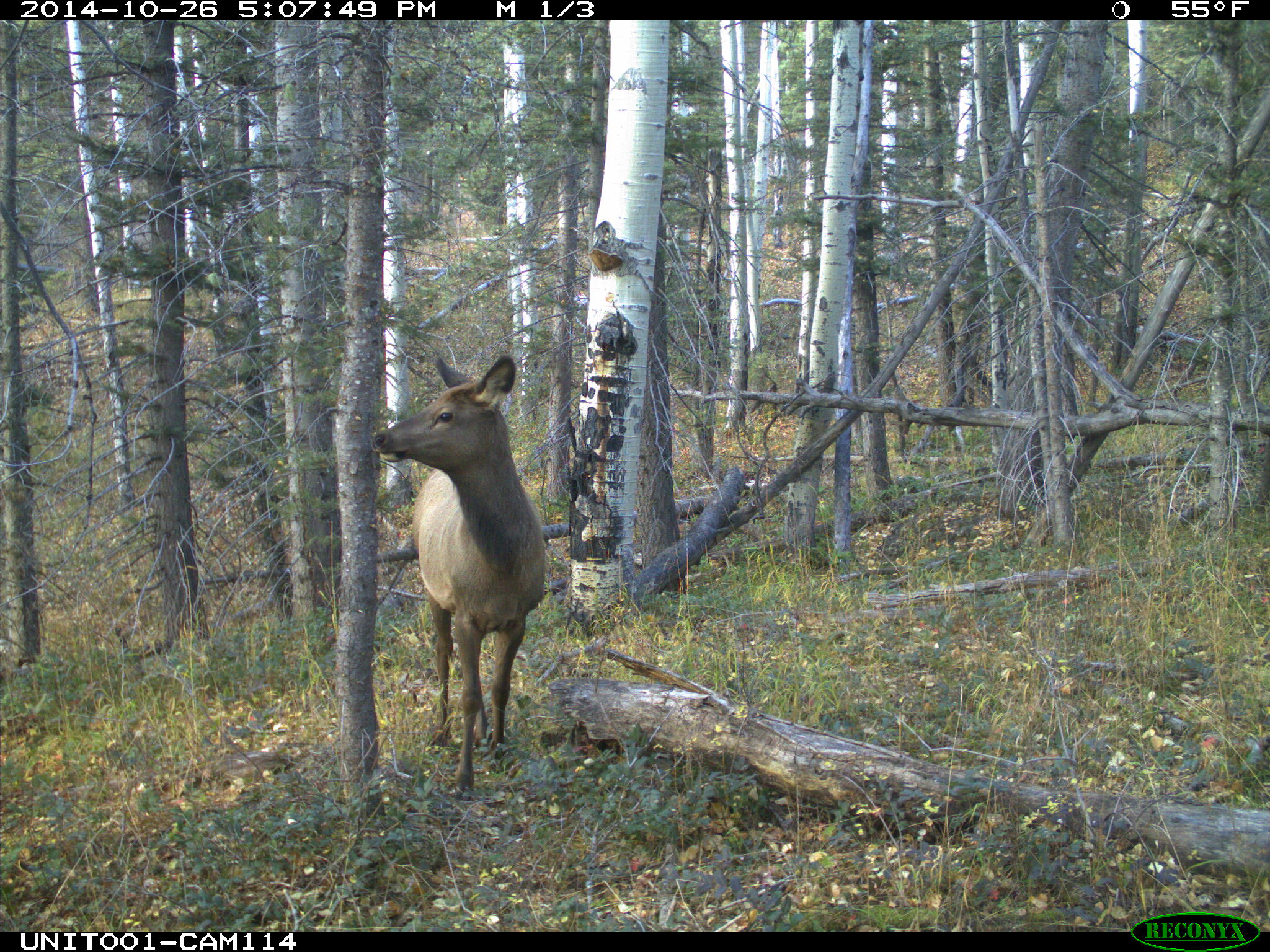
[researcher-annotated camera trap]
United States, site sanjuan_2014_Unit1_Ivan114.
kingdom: Animalia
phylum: Chordata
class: Mammalia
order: Artiodactyla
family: Cervidae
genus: Cervus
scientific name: Cervus elaphus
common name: red deer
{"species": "Cervus elaphus (red deer)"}